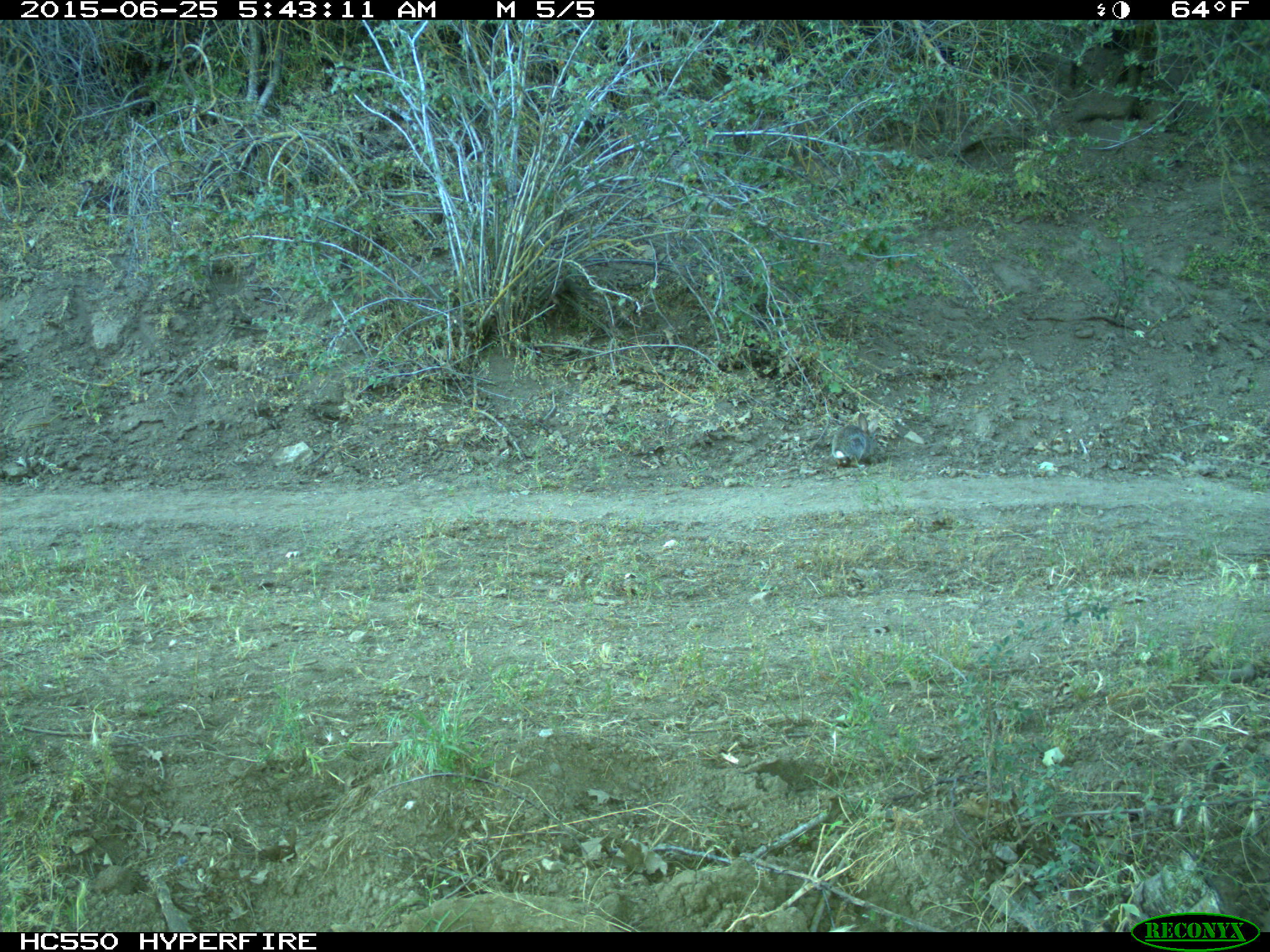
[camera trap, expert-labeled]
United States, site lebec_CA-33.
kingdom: Animalia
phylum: Chordata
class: Mammalia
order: Lagomorpha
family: Leporidae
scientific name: Leporidae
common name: rabbits and hares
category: unidentified rabbit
Unidentified rabbit (rabbits and hares) (Leporidae).